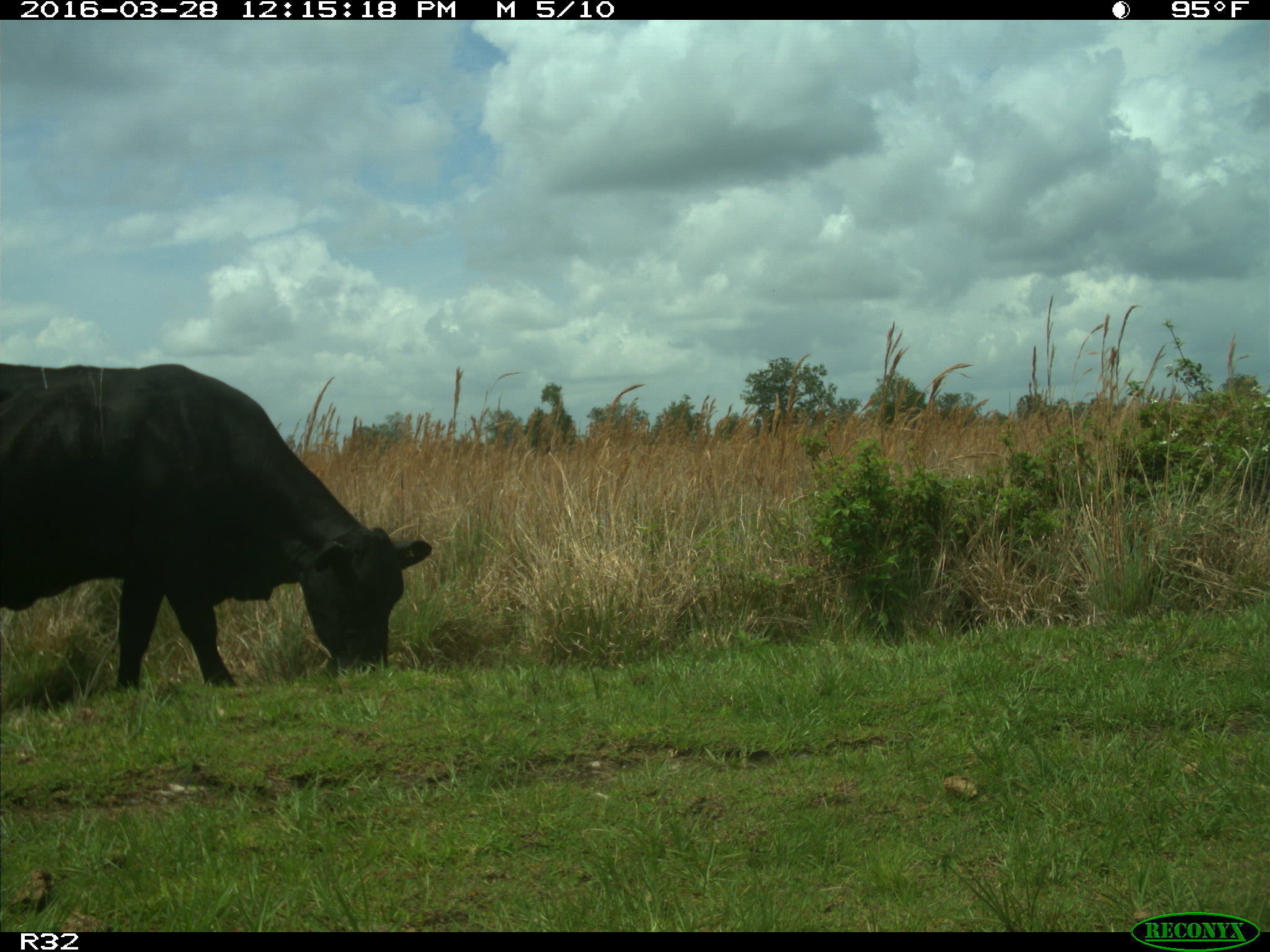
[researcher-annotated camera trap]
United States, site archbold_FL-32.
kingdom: Animalia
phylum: Chordata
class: Mammalia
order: Artiodactyla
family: Bovidae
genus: Bos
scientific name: Bos taurus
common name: domestic cow